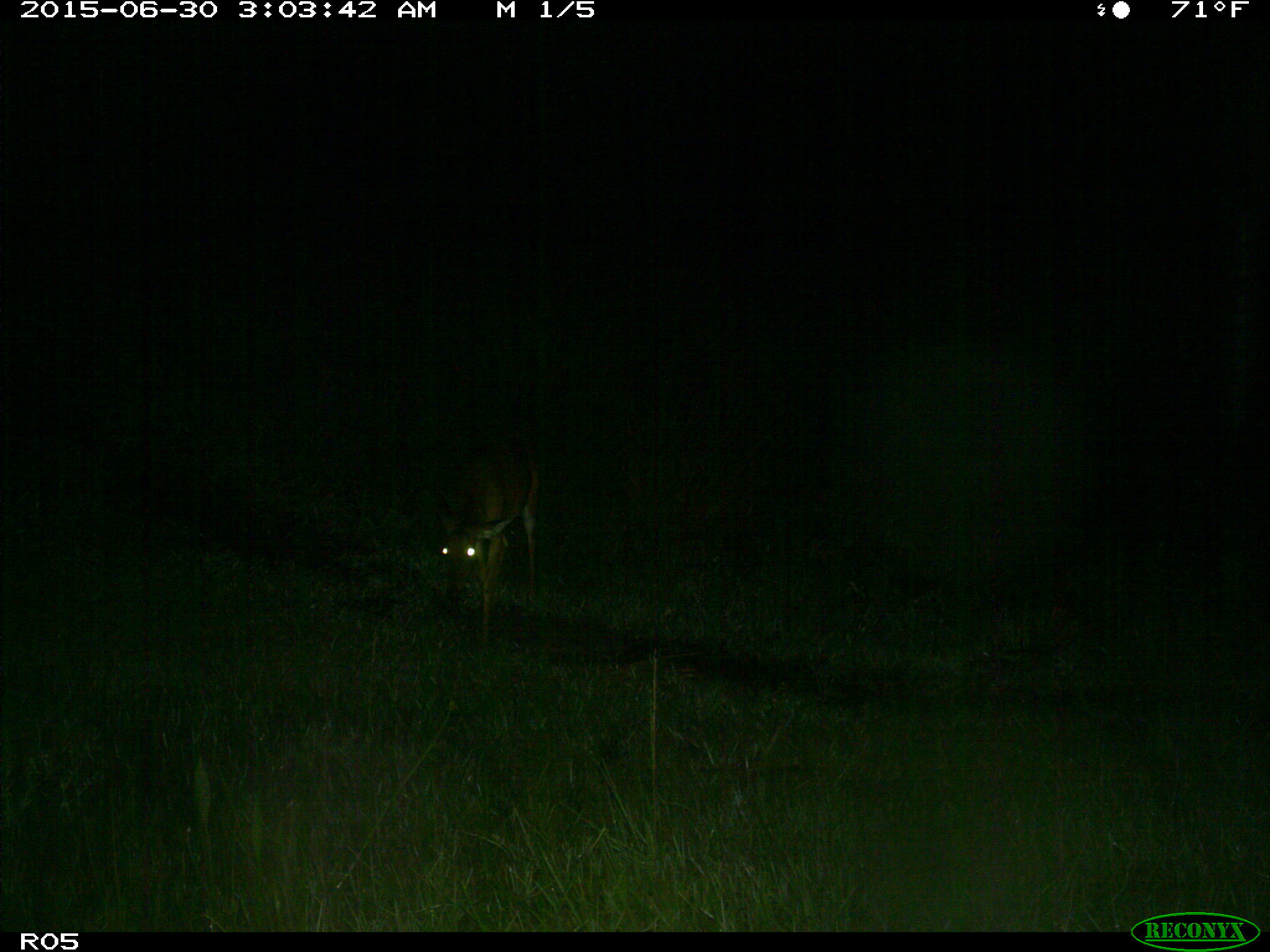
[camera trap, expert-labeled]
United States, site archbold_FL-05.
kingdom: Animalia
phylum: Chordata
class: Mammalia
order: Artiodactyla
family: Cervidae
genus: Odocoileus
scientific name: Odocoileus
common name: deer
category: unidentified deer